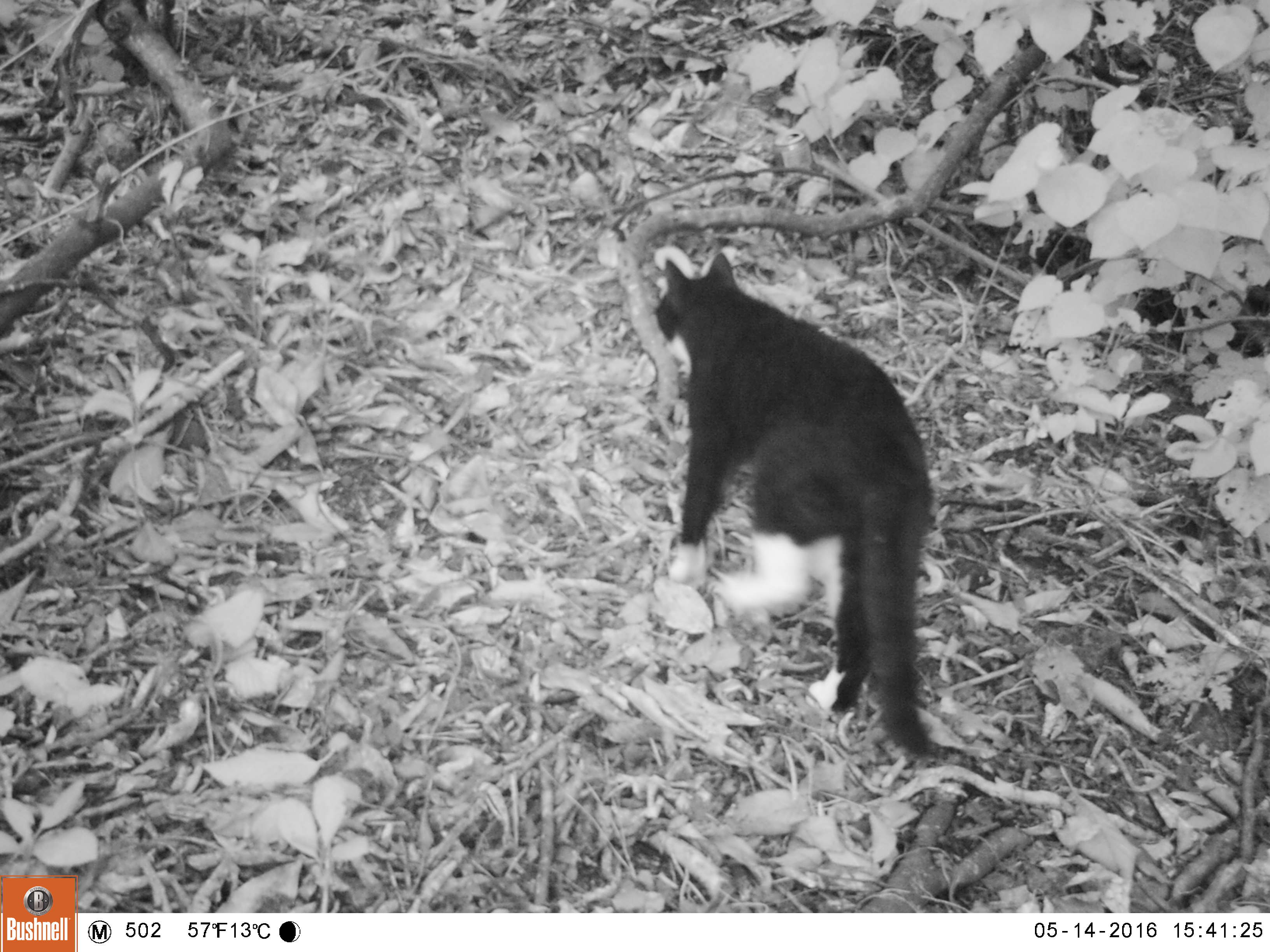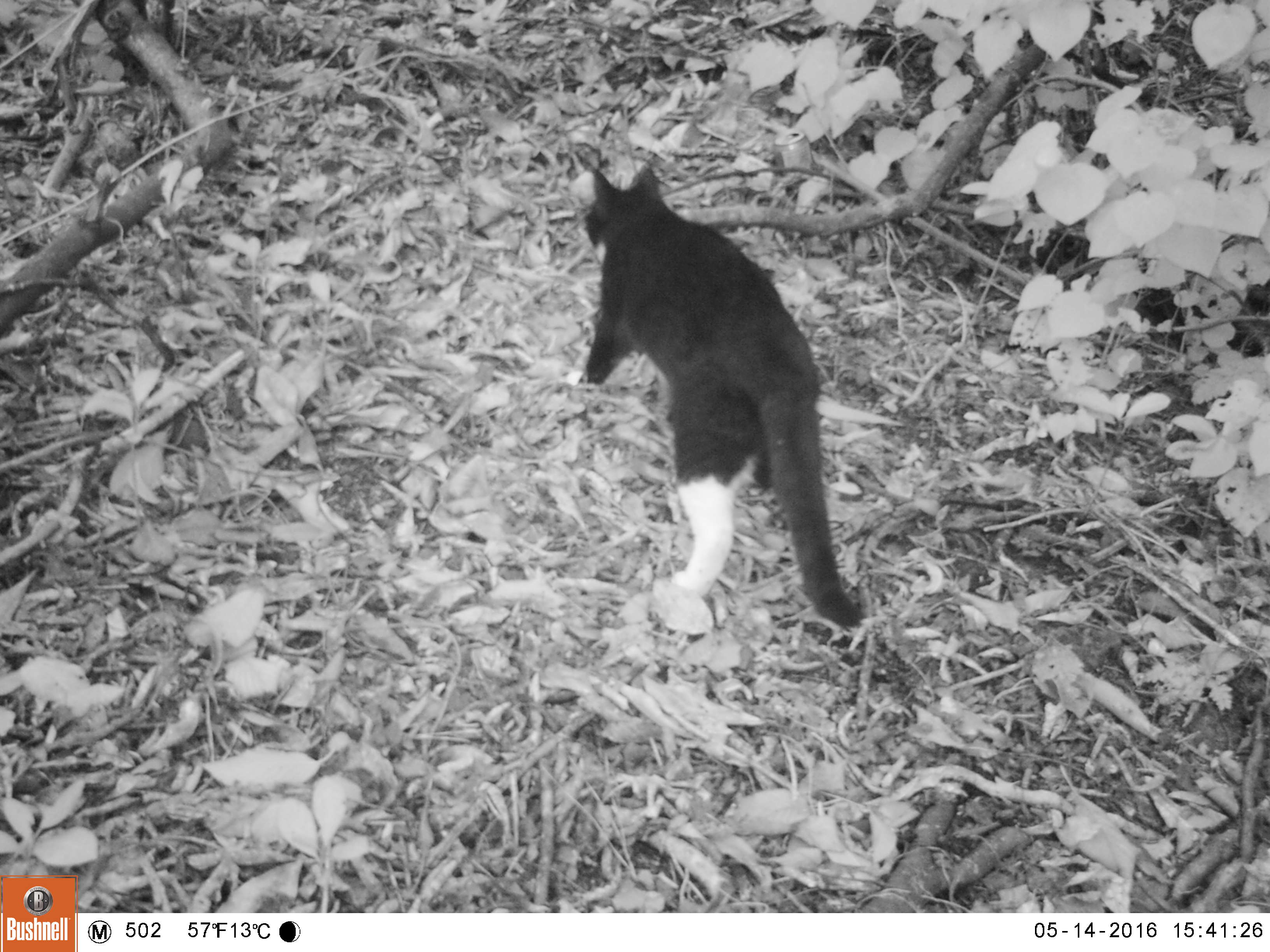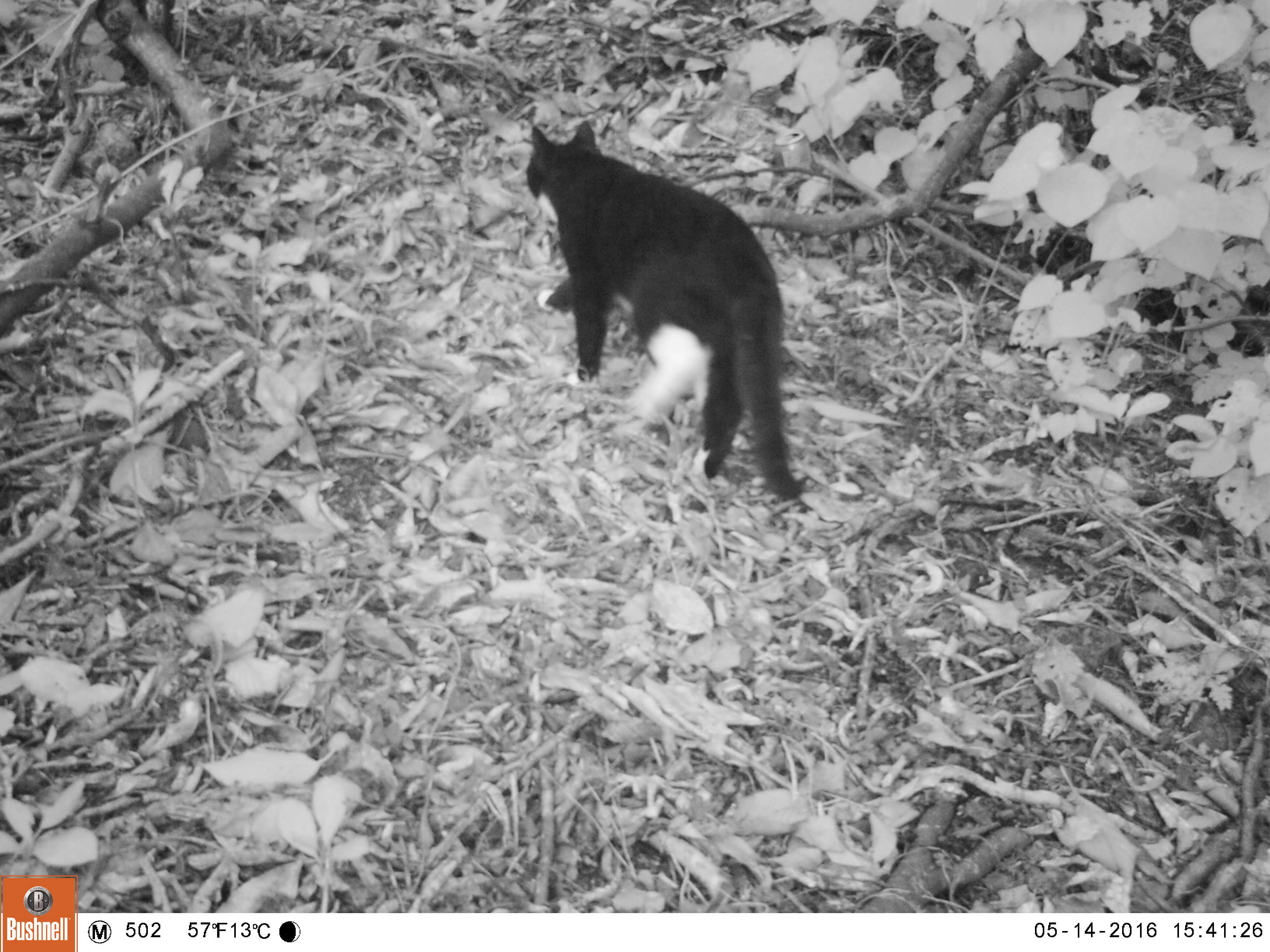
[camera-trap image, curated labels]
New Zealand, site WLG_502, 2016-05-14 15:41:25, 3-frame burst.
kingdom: Animalia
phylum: Chordata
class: Mammalia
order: Carnivora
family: Felidae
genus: Felis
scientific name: Felis catus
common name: domestic cat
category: cat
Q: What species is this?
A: Cat (domestic cat) (Felis catus).